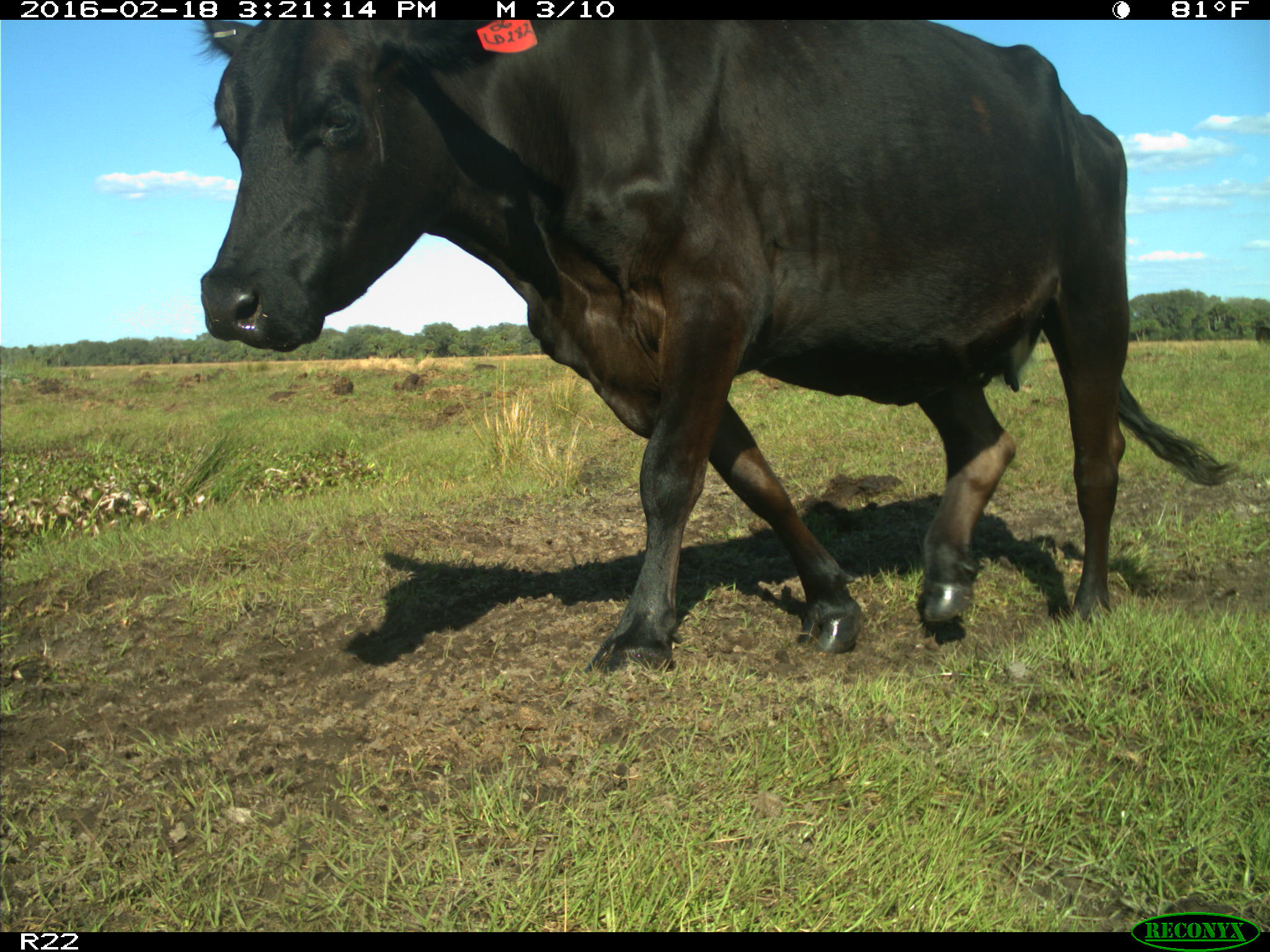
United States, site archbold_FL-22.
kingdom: Animalia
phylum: Chordata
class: Mammalia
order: Artiodactyla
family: Bovidae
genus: Bos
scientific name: Bos taurus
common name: domestic cow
Bos taurus (domestic cow).